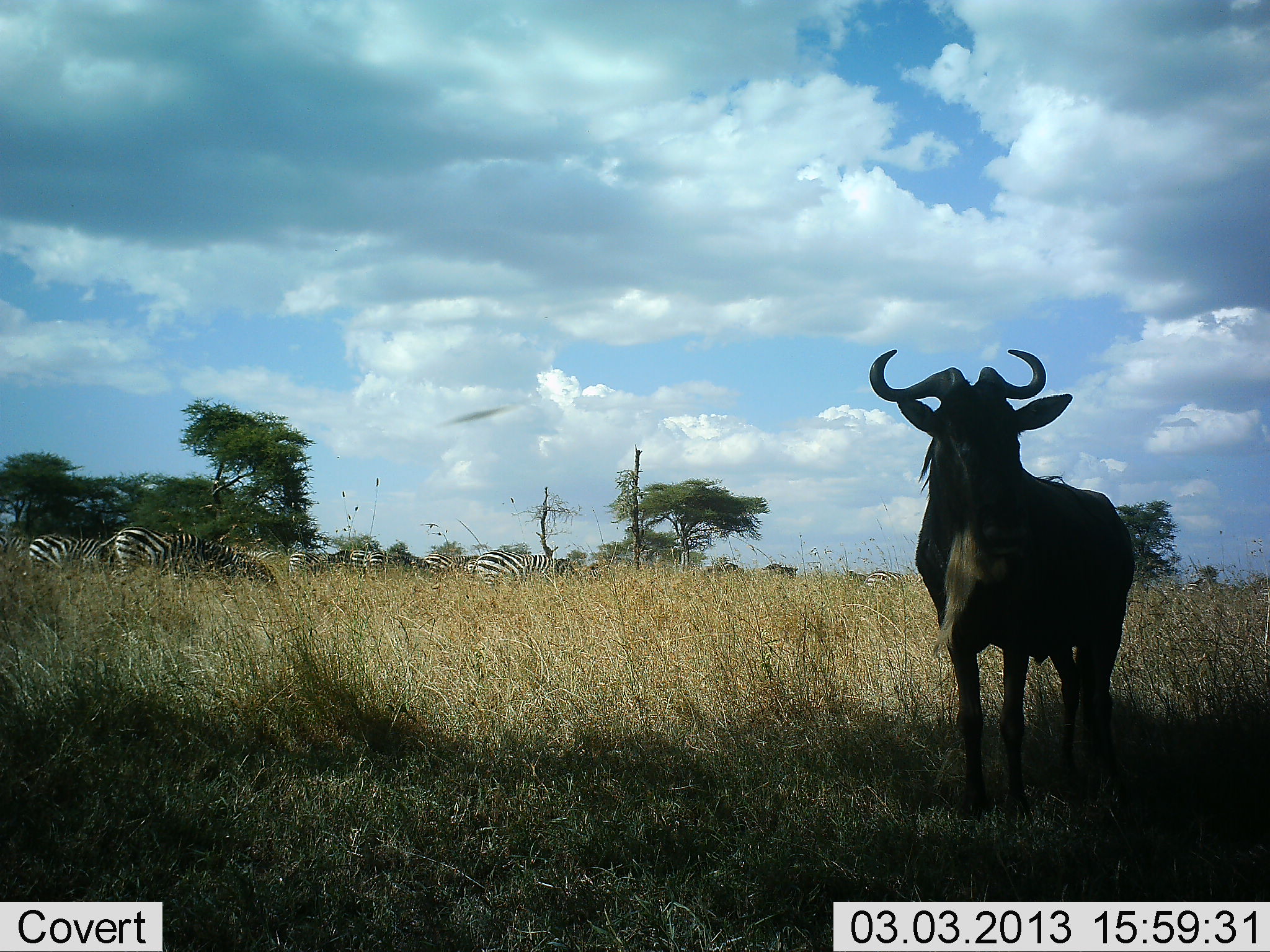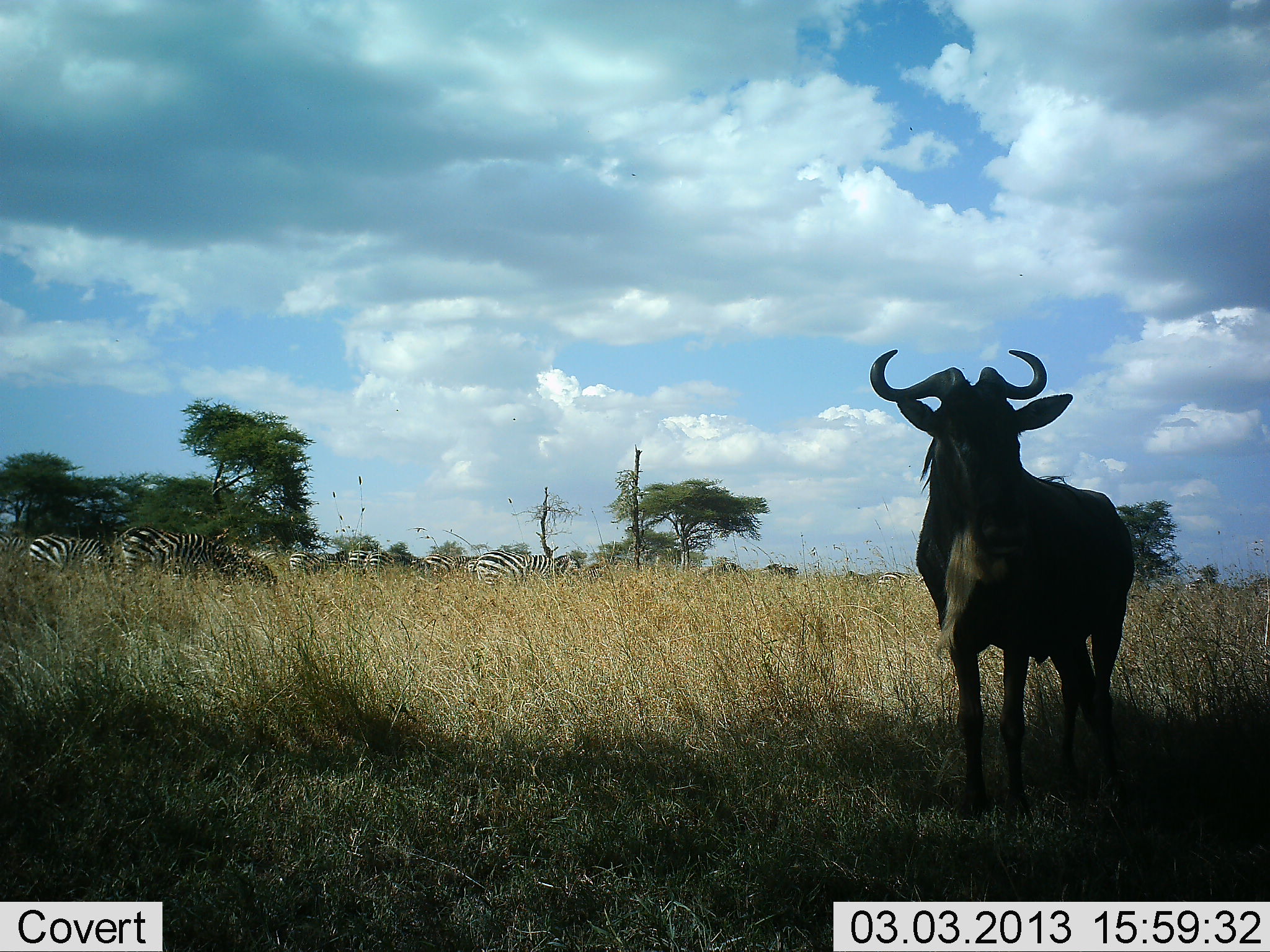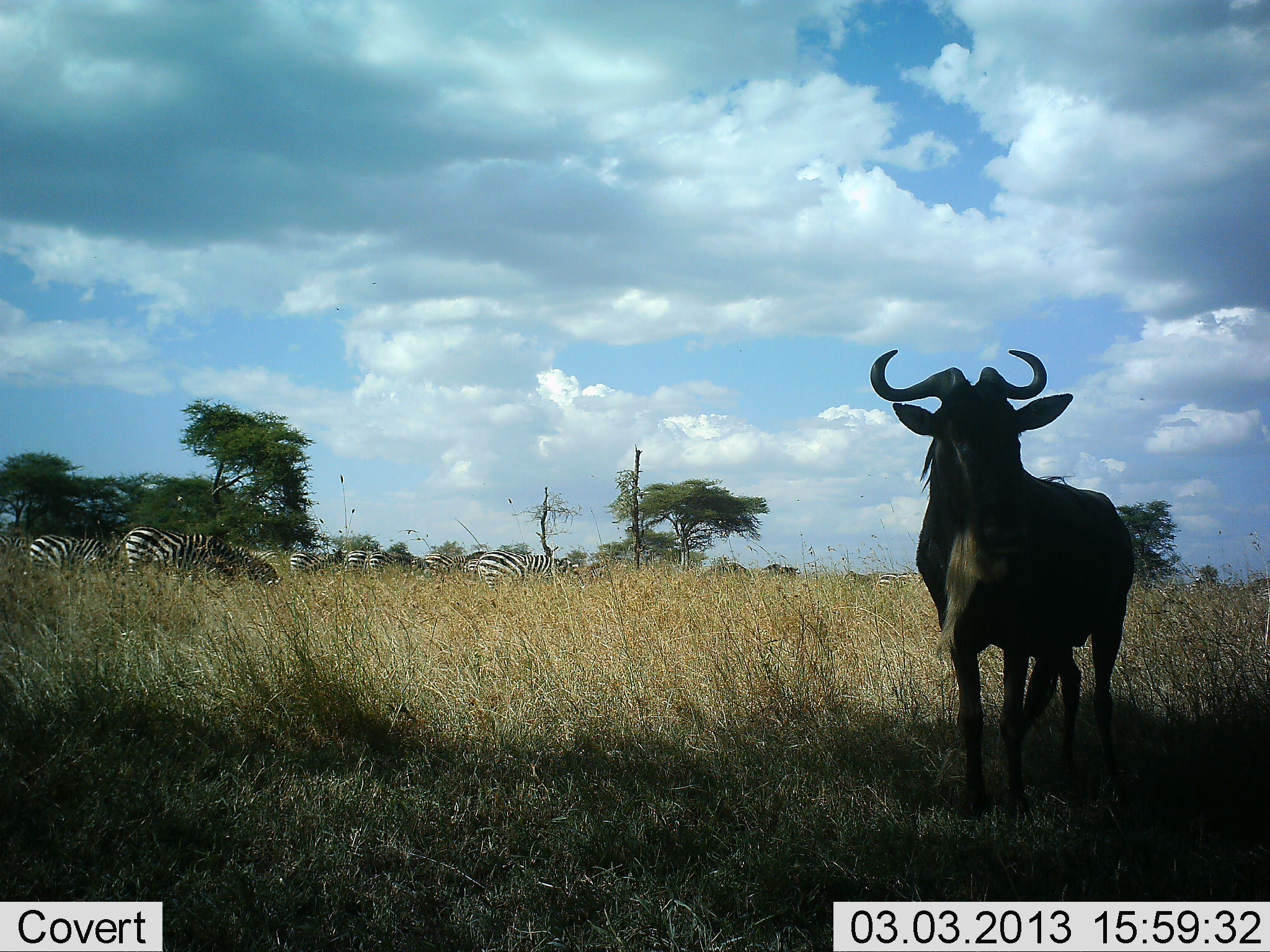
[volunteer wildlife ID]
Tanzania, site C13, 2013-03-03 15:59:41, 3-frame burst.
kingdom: Animalia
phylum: Chordata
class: Mammalia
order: Artiodactyla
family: Bovidae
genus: Connochaetes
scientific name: Connochaetes taurinus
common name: blue wildebeest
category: wildebeest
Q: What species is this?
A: Wildebeest (blue wildebeest) (Connochaetes taurinus).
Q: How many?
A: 1.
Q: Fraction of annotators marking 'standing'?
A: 97%.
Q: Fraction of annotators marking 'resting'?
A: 0%.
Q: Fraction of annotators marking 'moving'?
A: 3%.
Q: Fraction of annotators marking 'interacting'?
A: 0%.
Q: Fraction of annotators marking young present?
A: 0%.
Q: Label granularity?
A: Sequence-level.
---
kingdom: Animalia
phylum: Chordata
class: Mammalia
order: Perissodactyla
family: Equidae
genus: Equus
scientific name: Equus quagga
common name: plains zebra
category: zebra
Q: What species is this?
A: Zebra (plains zebra) (Equus quagga).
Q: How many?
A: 7.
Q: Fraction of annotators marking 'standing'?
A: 52%.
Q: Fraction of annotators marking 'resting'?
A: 4%.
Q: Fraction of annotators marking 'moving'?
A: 16%.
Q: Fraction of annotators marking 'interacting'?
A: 8%.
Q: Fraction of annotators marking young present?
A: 0%.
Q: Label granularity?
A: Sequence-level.